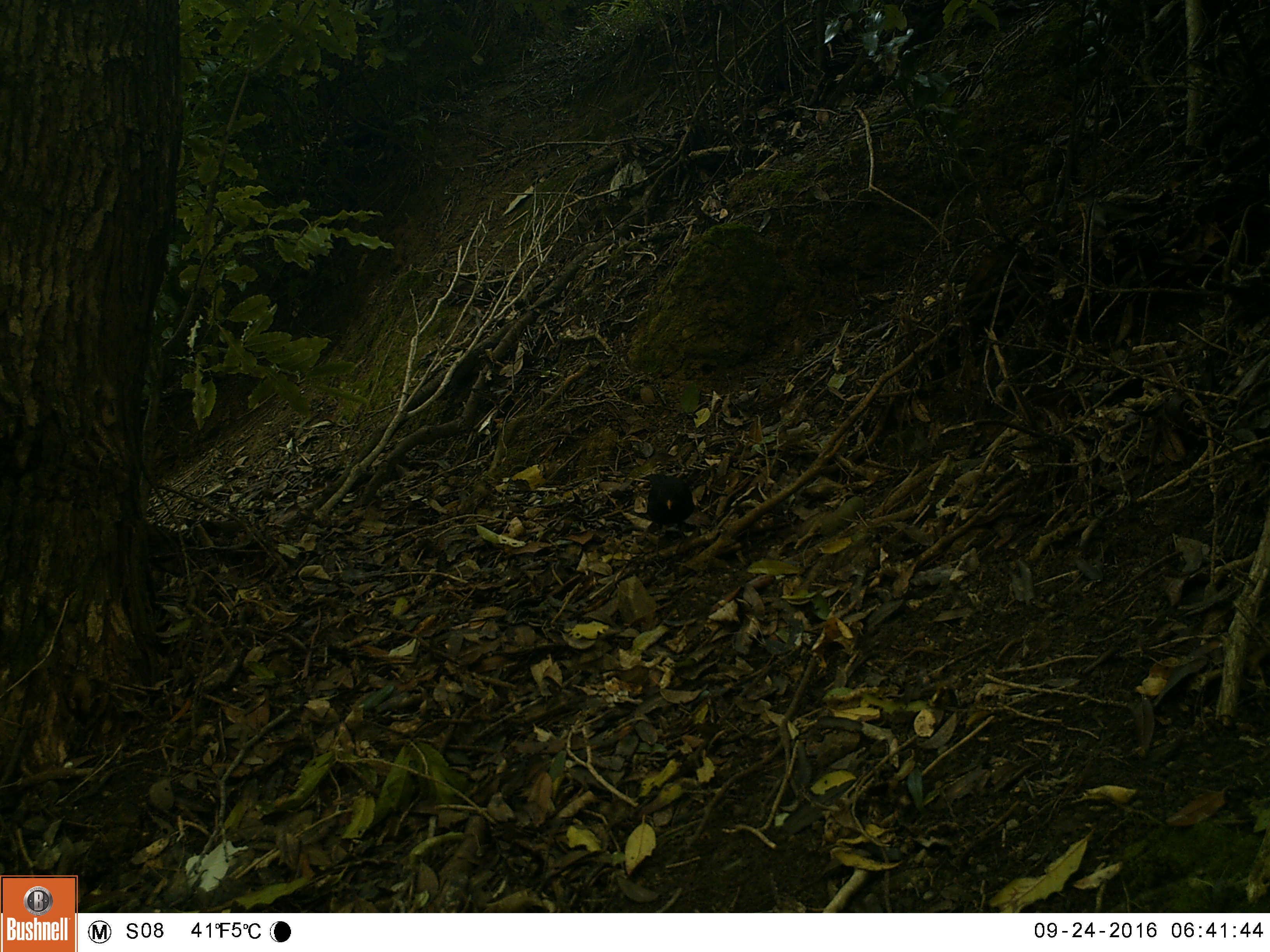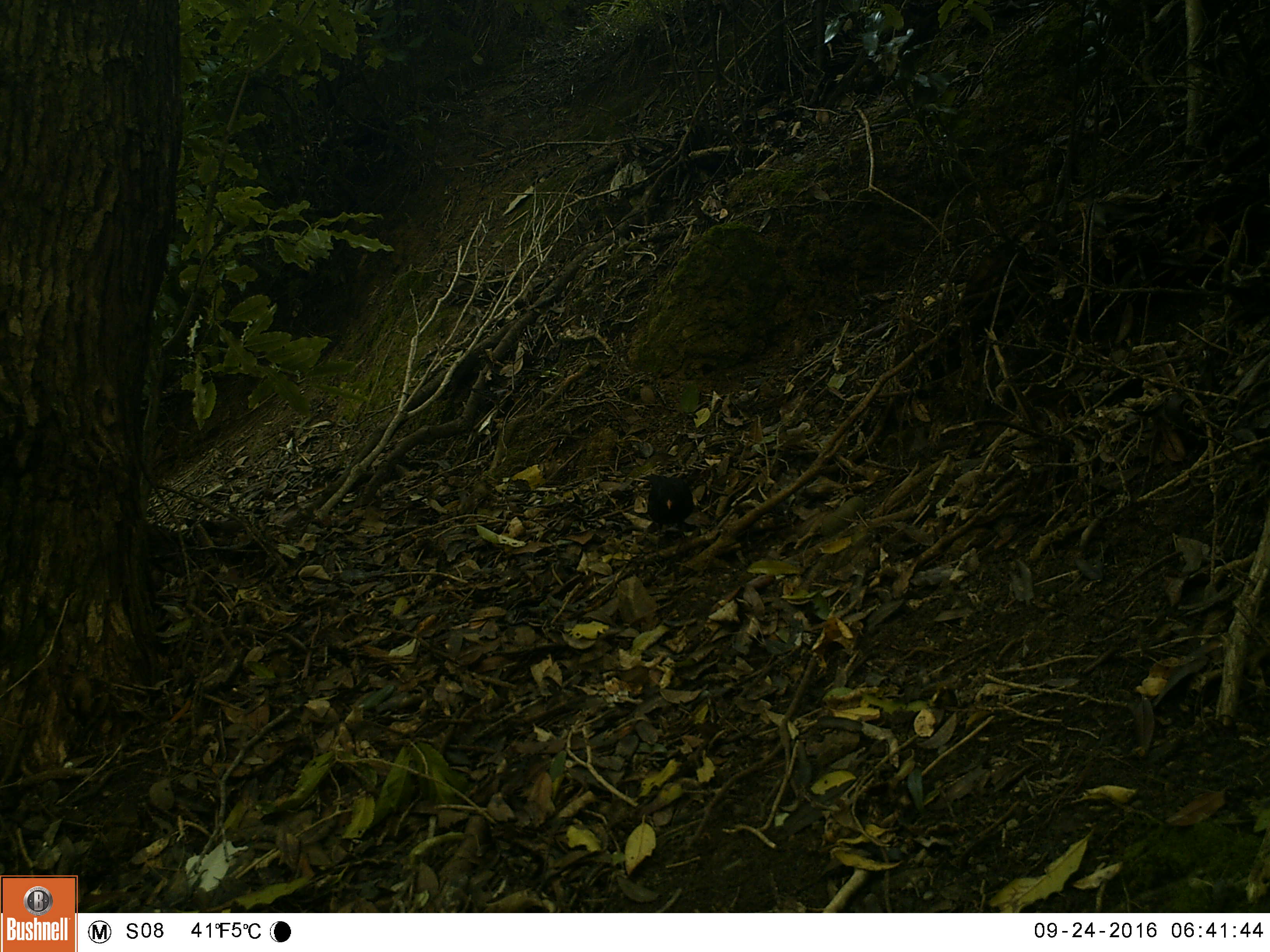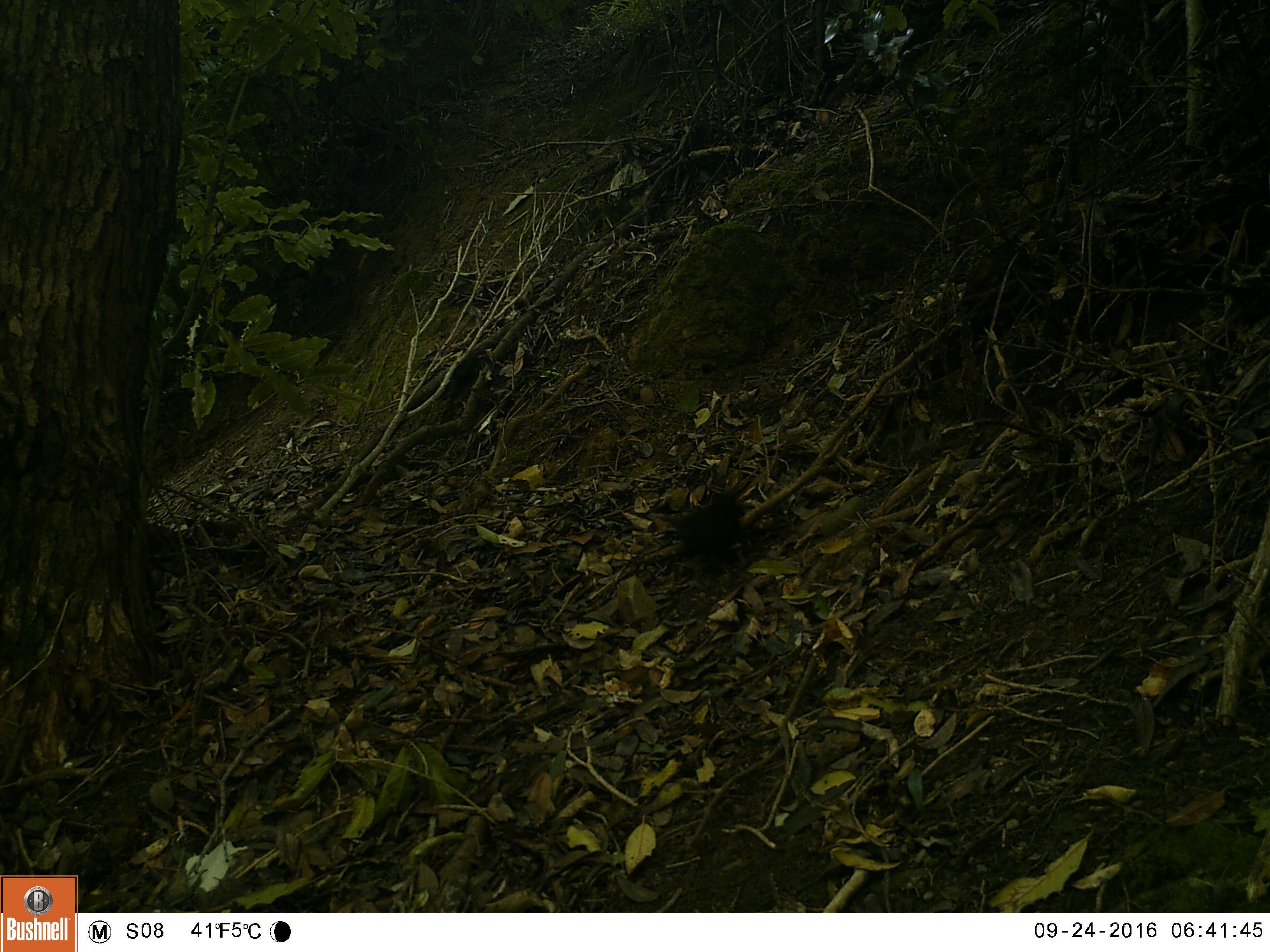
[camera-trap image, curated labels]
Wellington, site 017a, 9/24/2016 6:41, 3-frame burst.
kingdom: Animalia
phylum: Chordata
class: Aves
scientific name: Aves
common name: bird